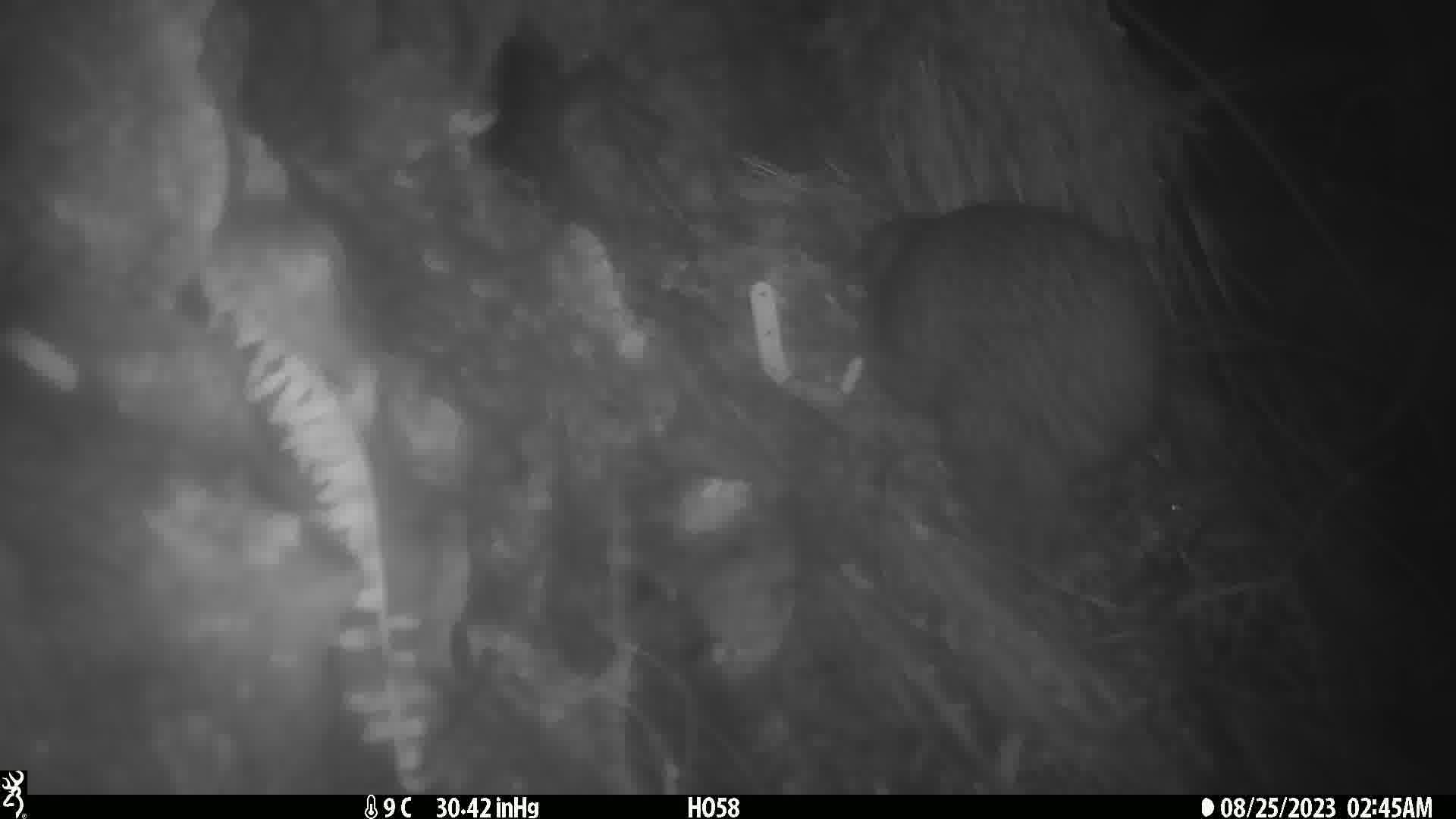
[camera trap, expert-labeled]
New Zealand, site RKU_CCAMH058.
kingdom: Animalia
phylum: Chordata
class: Aves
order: Apterygiformes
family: Apterygidae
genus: Apteryx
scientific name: Apteryx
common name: kiwi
Kiwi (Apteryx).